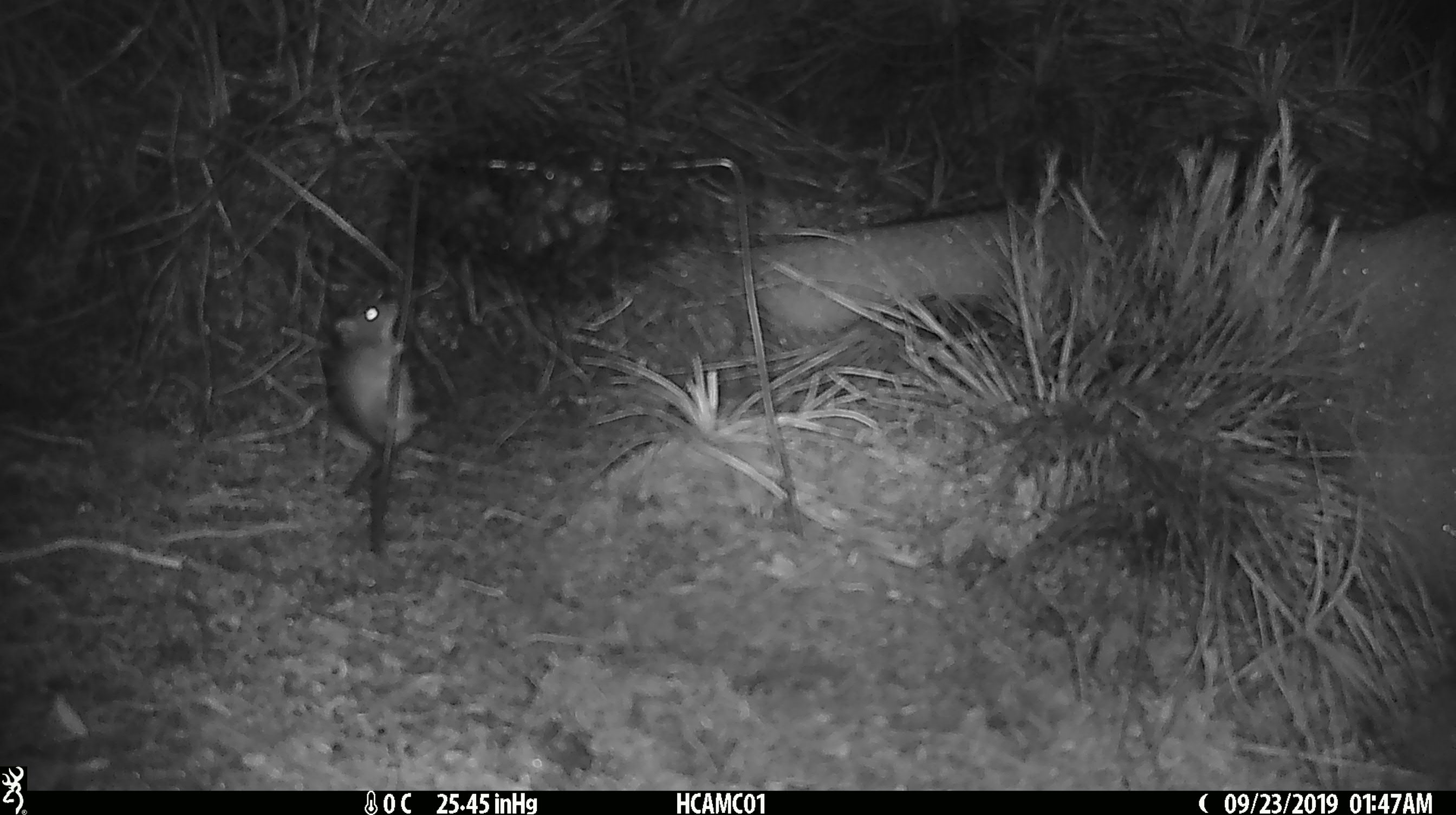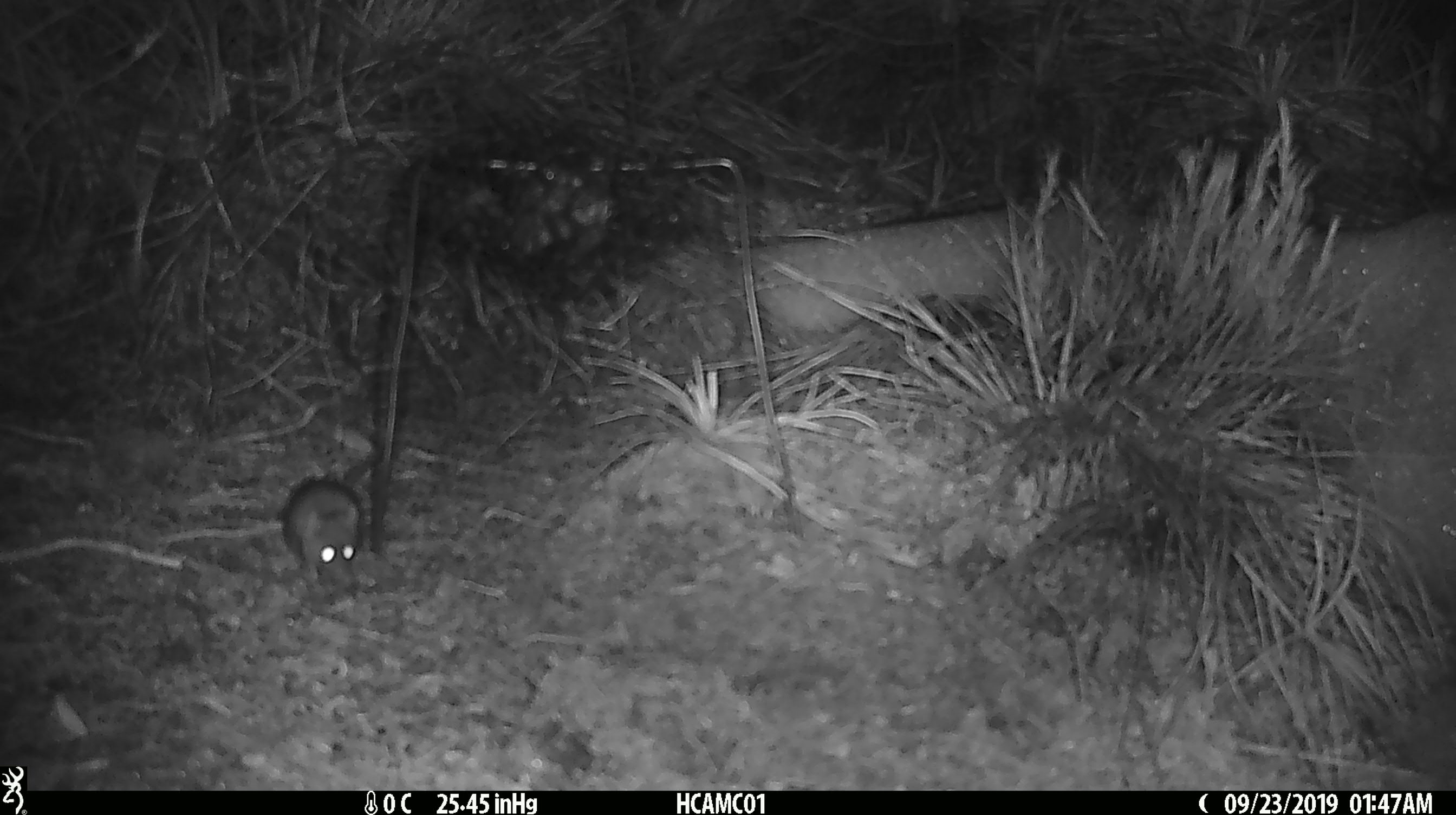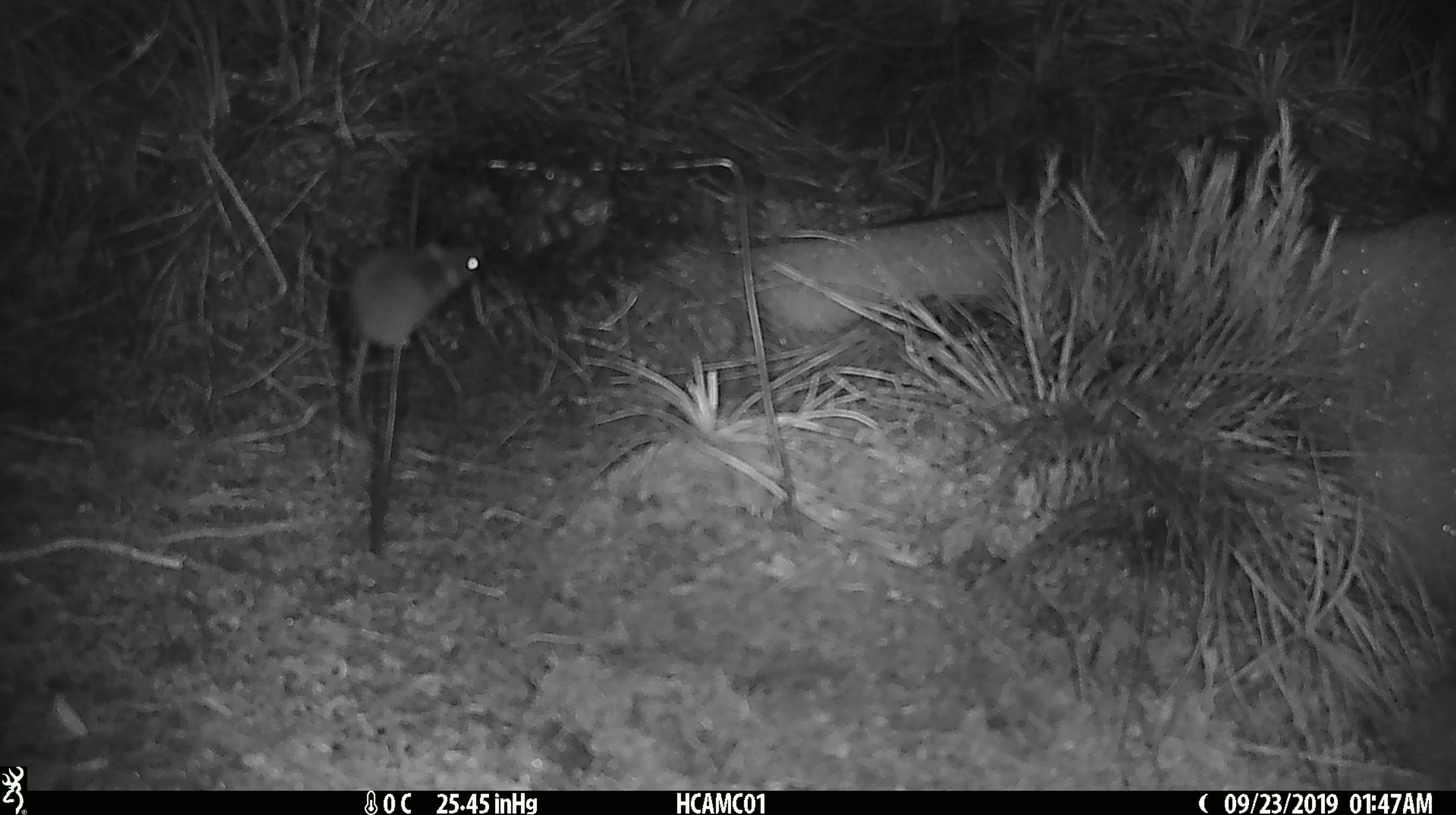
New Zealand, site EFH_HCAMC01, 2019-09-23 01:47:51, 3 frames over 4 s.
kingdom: Animalia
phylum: Chordata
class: Mammalia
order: Rodentia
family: Muridae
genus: Mus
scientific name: Mus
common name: mouse